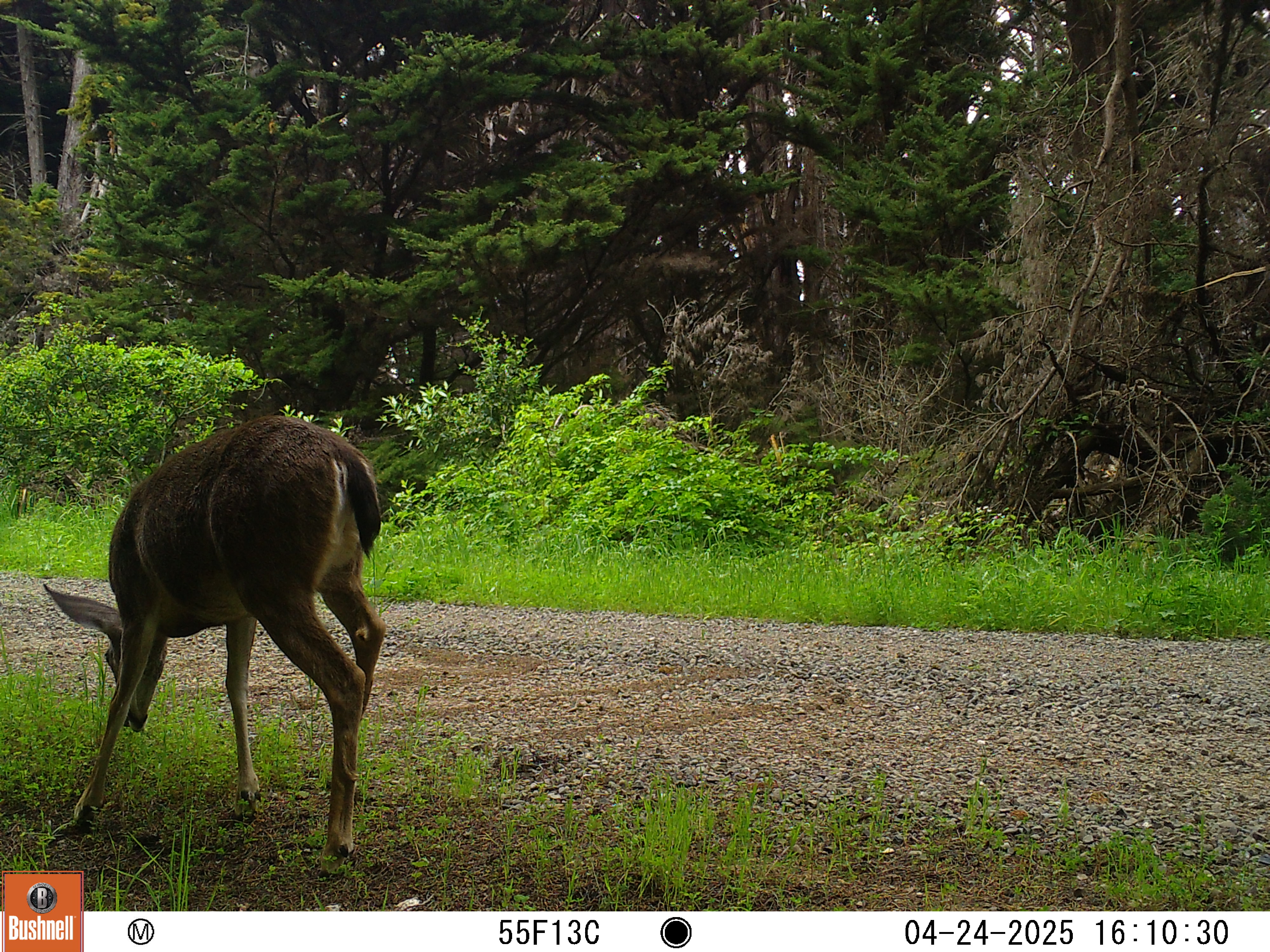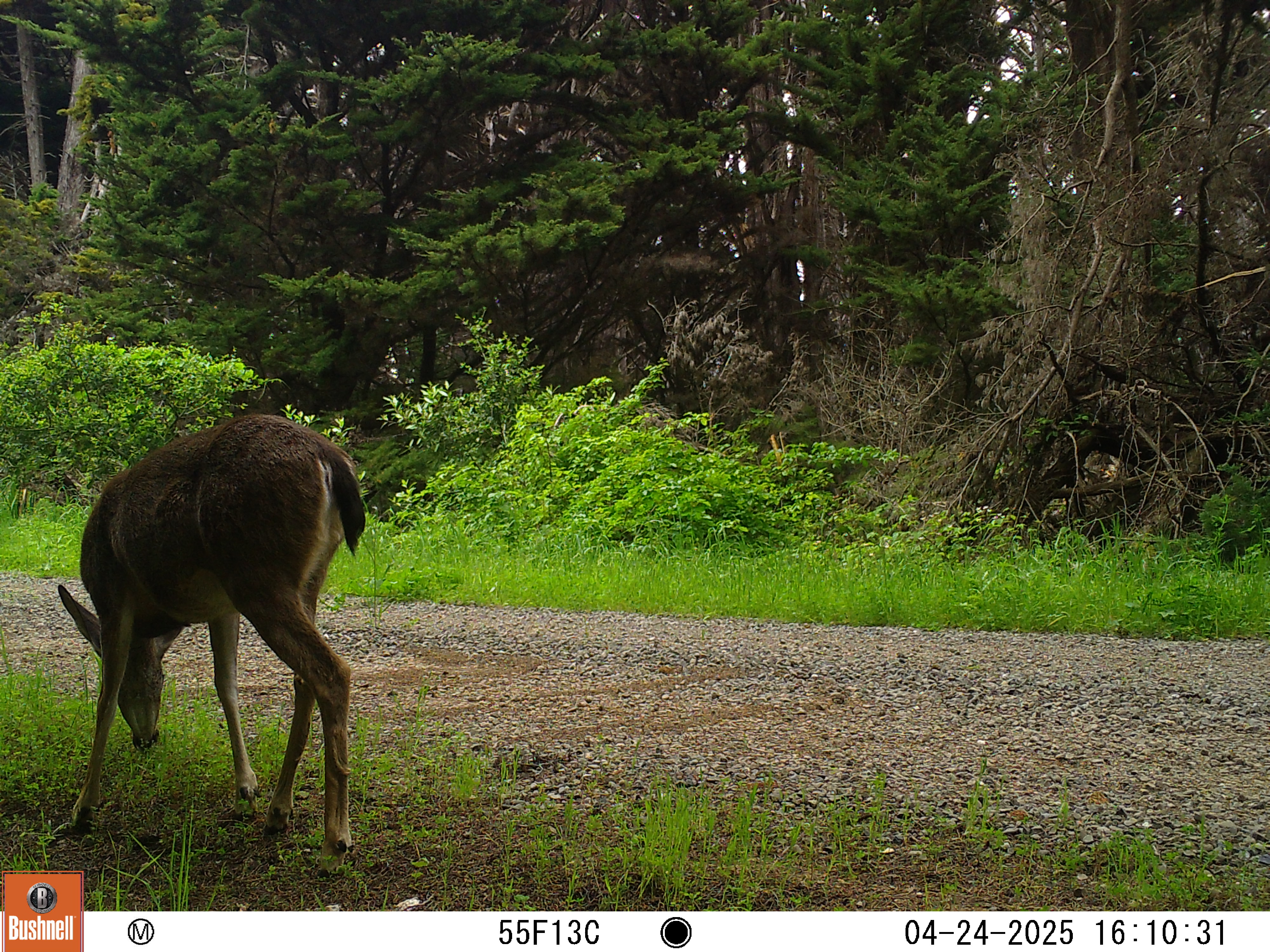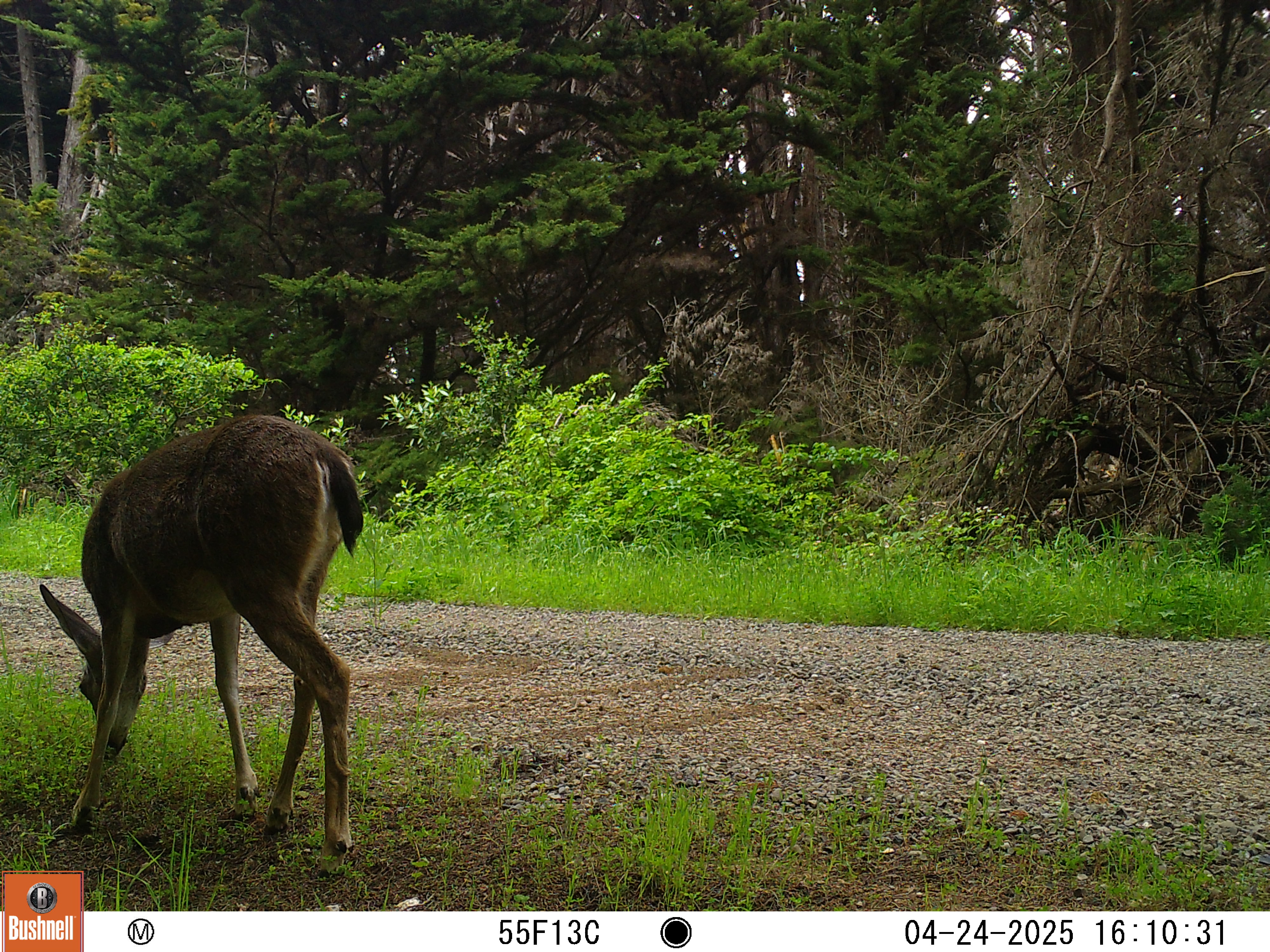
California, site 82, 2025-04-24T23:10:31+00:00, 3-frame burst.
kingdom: Animalia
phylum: Chordata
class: Mammalia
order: Artiodactyla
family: Cervidae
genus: Odocoileus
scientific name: Odocoileus hemionus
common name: mule deer